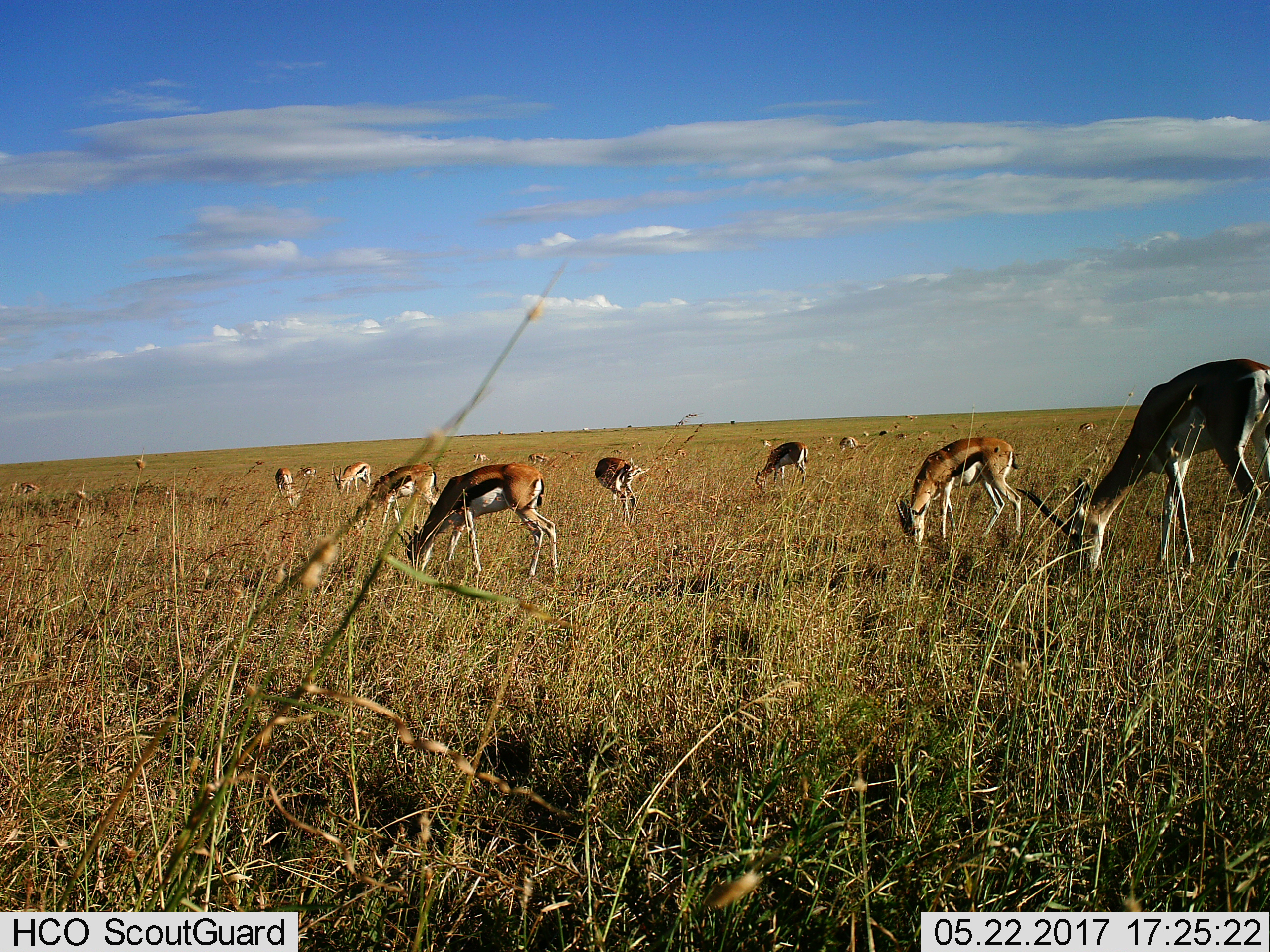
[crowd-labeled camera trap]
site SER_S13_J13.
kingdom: Animalia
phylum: Chordata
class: Mammalia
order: Artiodactyla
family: Bovidae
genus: Eudorcas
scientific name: Eudorcas thomsonii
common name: thomson's gazelle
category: gazellethomsons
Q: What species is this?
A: Gazellethomsons (thomson's gazelle) (Eudorcas thomsonii).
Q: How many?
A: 11-50.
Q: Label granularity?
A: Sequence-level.